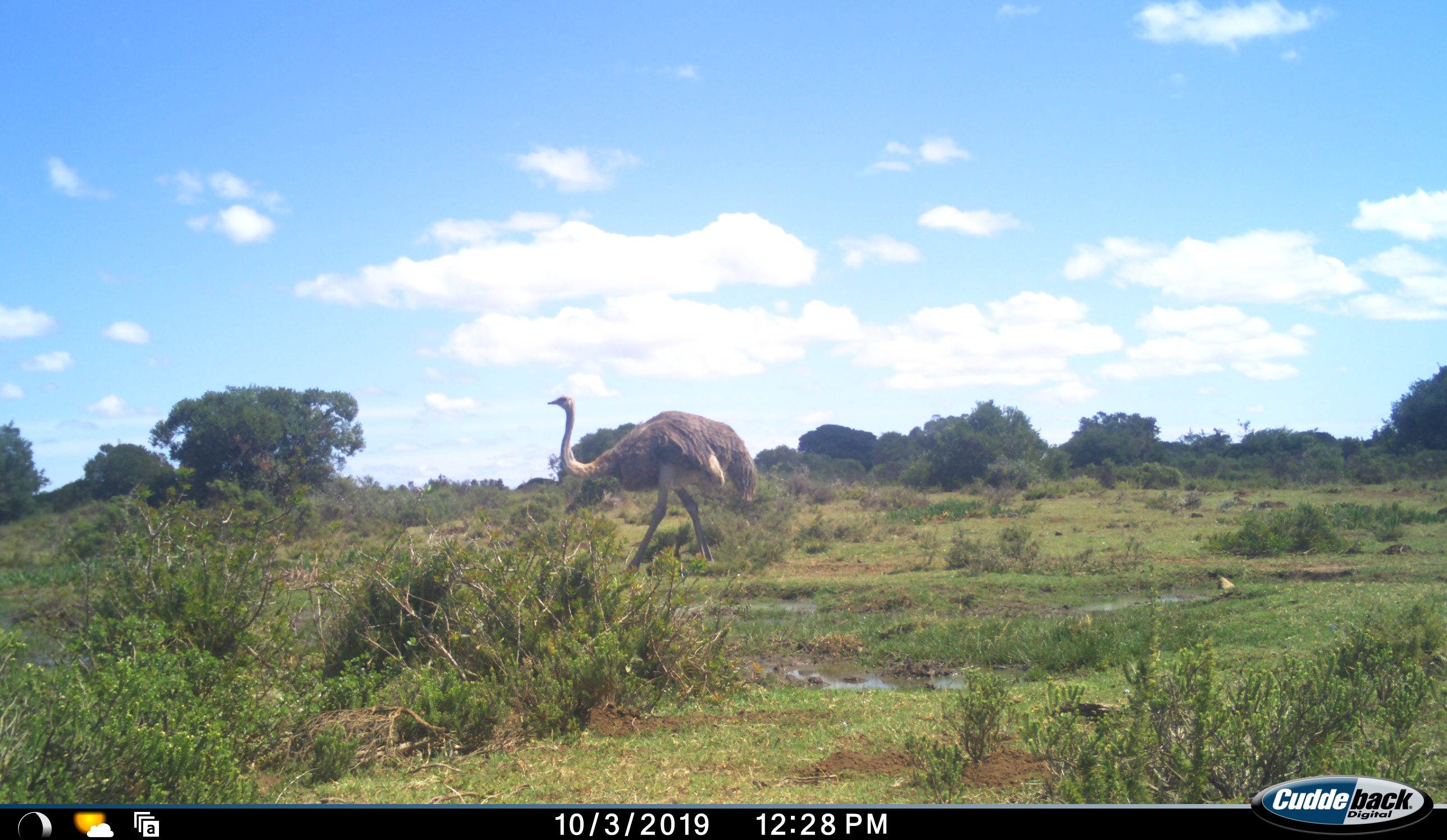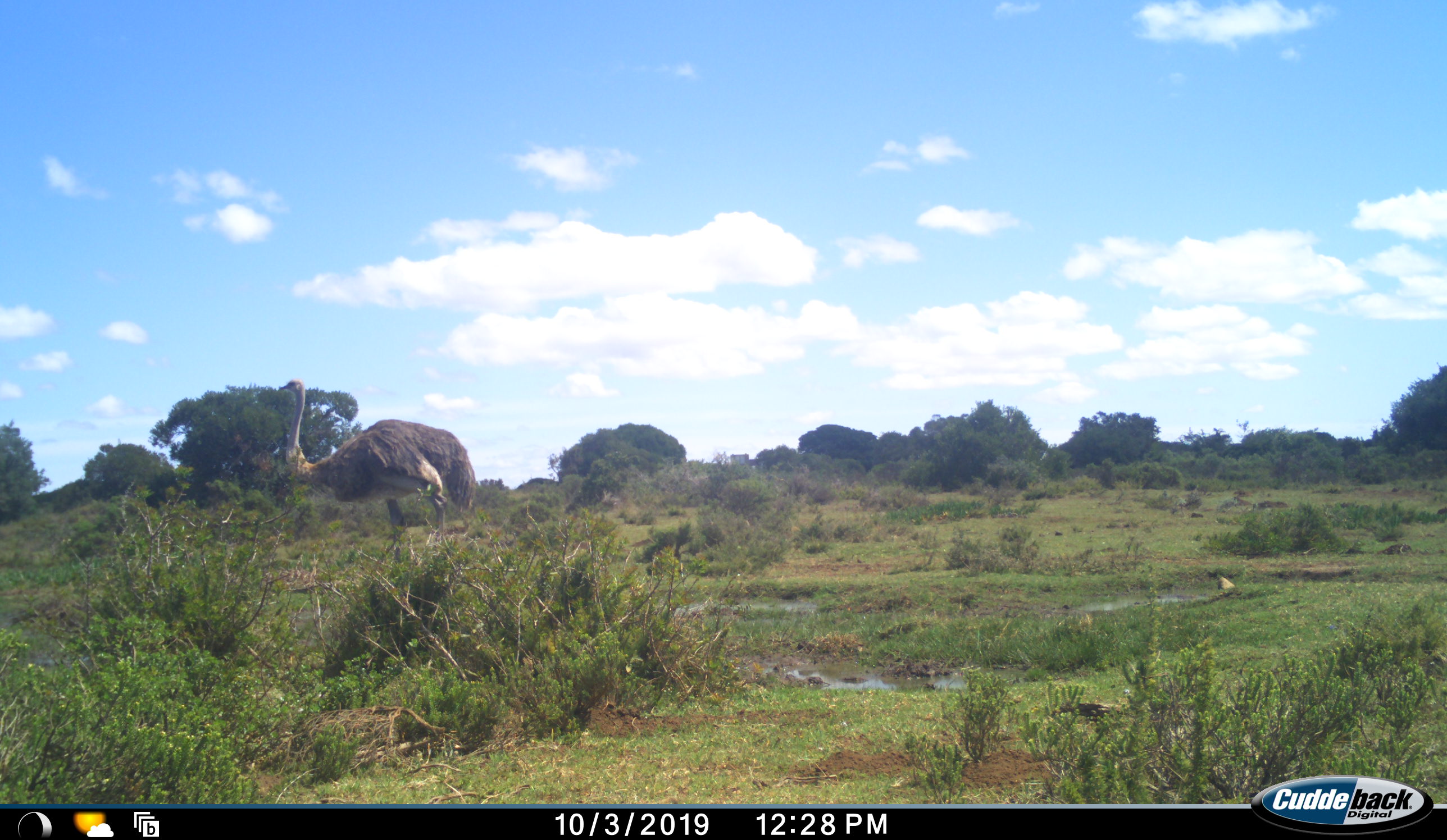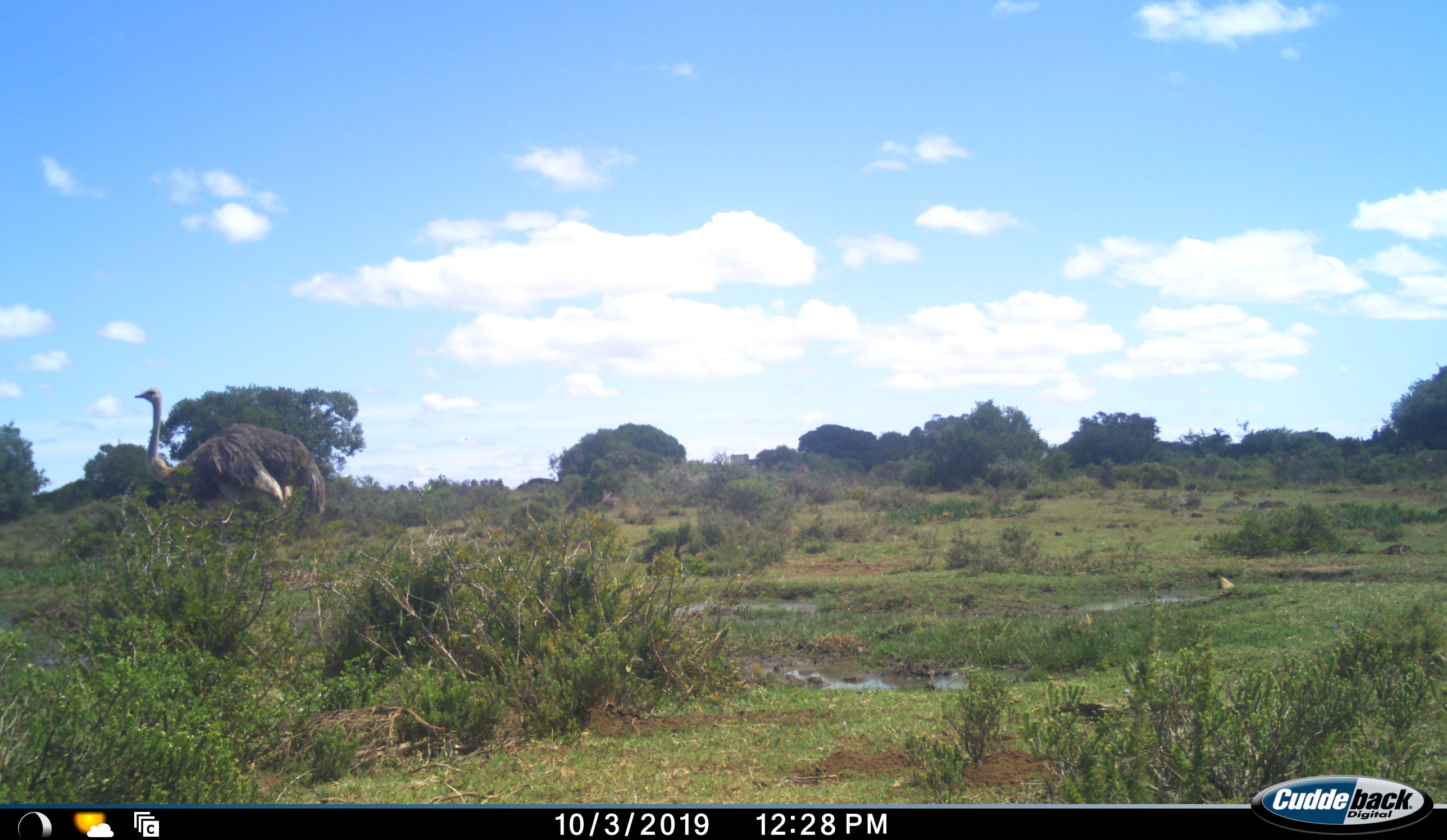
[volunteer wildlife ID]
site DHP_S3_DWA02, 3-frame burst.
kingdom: Animalia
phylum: Chordata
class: Aves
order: Struthioniformes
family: Struthionidae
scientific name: Struthionidae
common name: ostrich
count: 1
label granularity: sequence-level